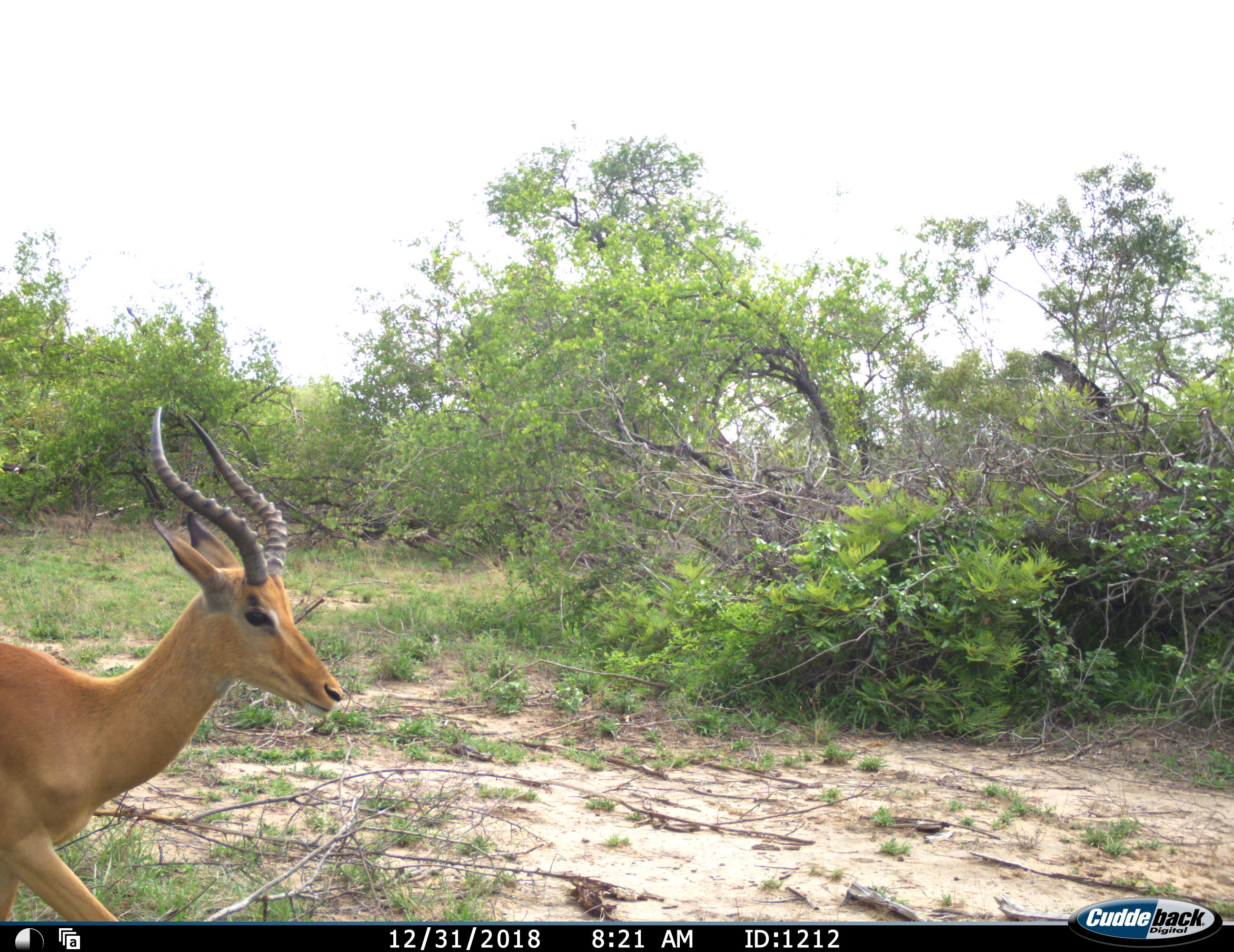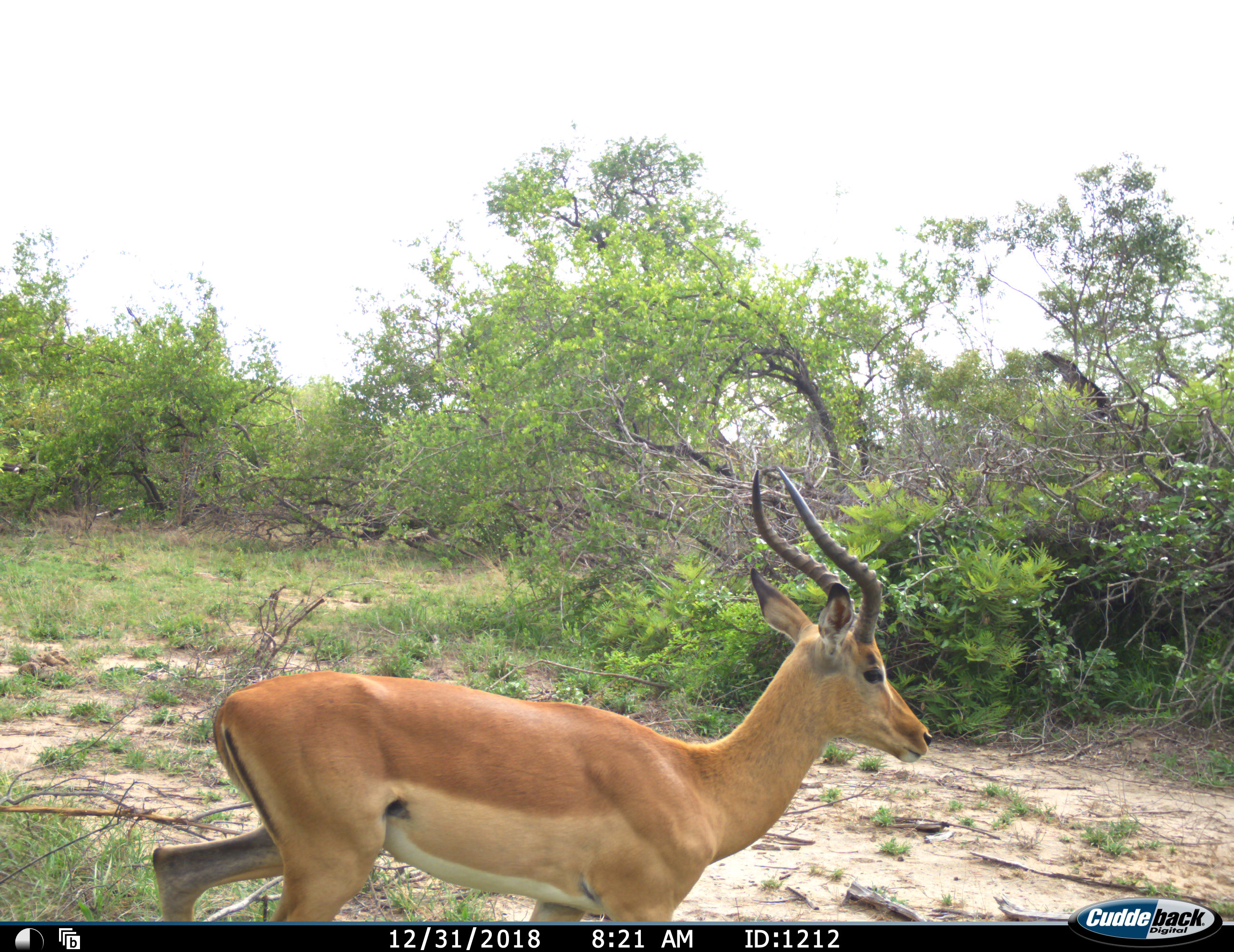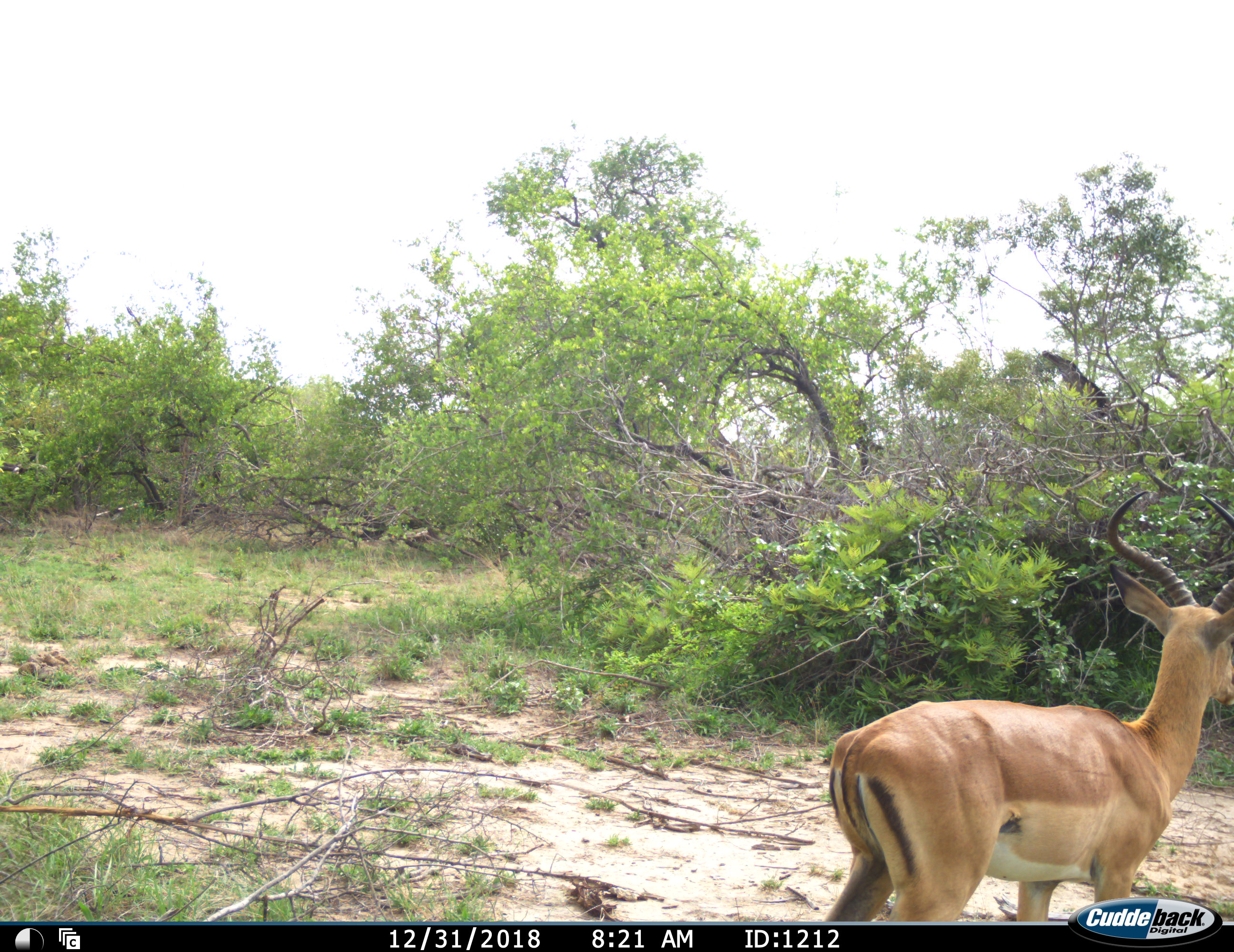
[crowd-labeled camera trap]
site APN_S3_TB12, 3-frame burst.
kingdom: Animalia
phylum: Chordata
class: Mammalia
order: Artiodactyla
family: Bovidae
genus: Aepyceros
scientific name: Aepyceros melampus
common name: impala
Impala (Aepyceros melampus), count 1. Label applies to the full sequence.